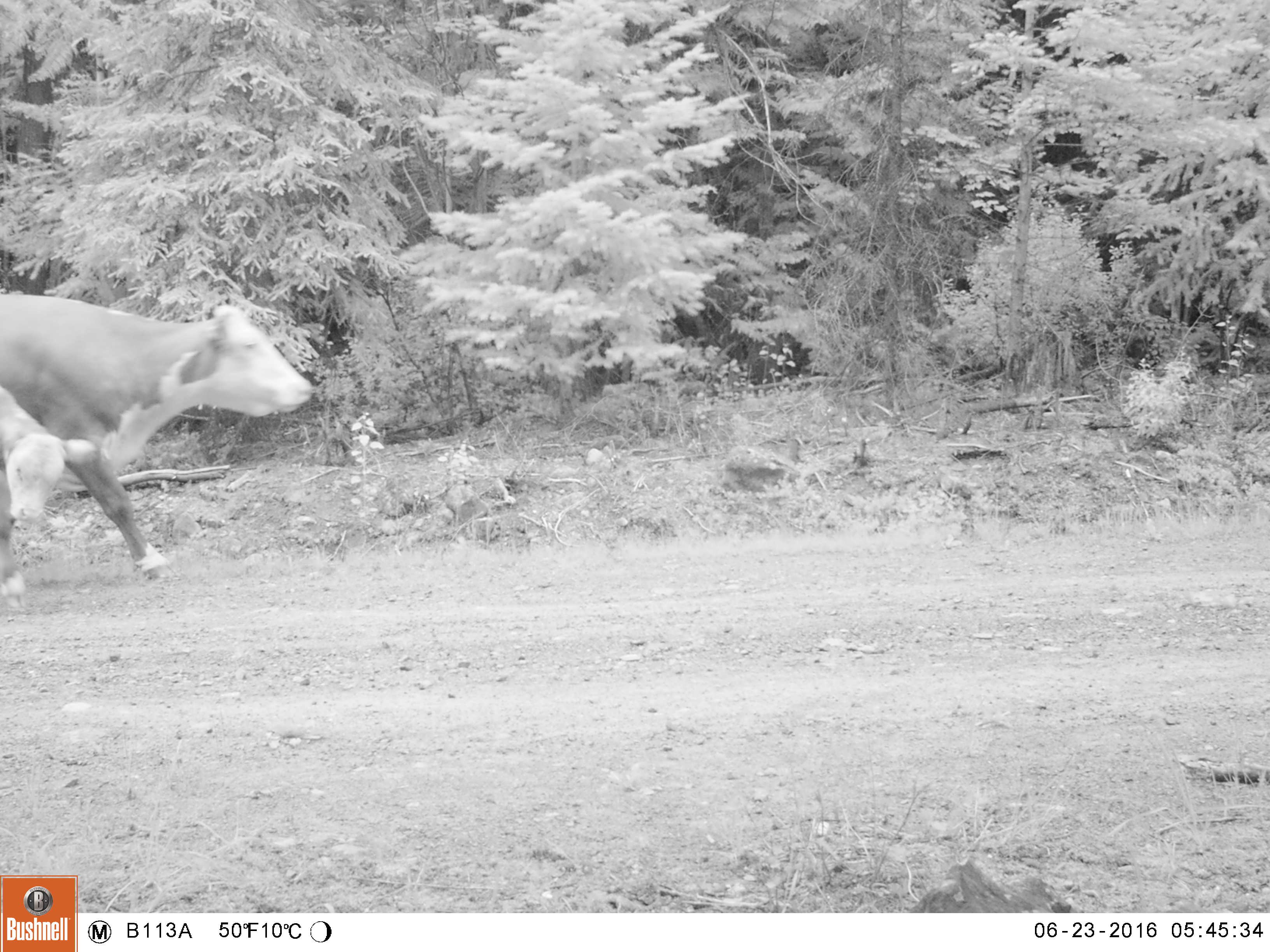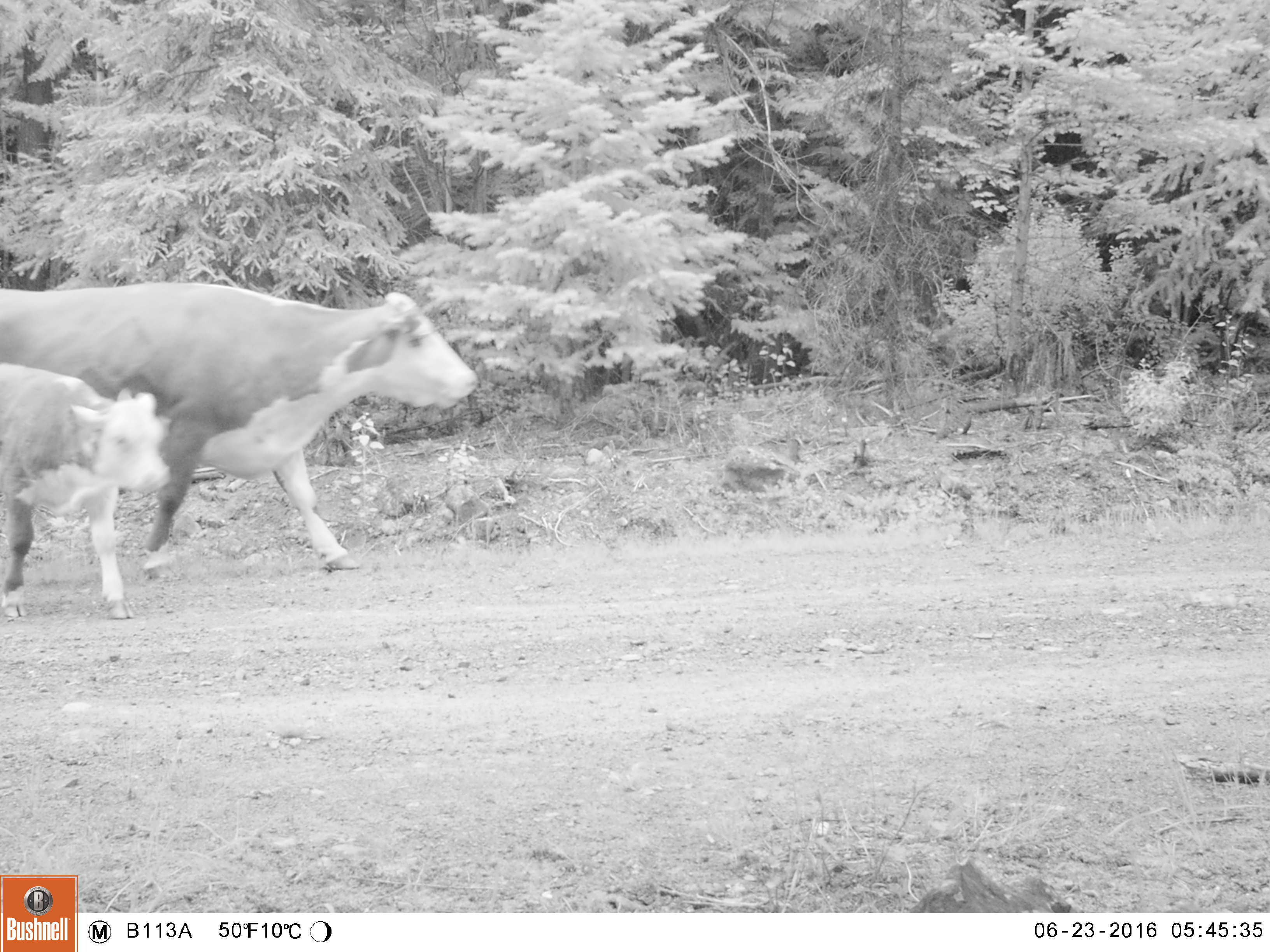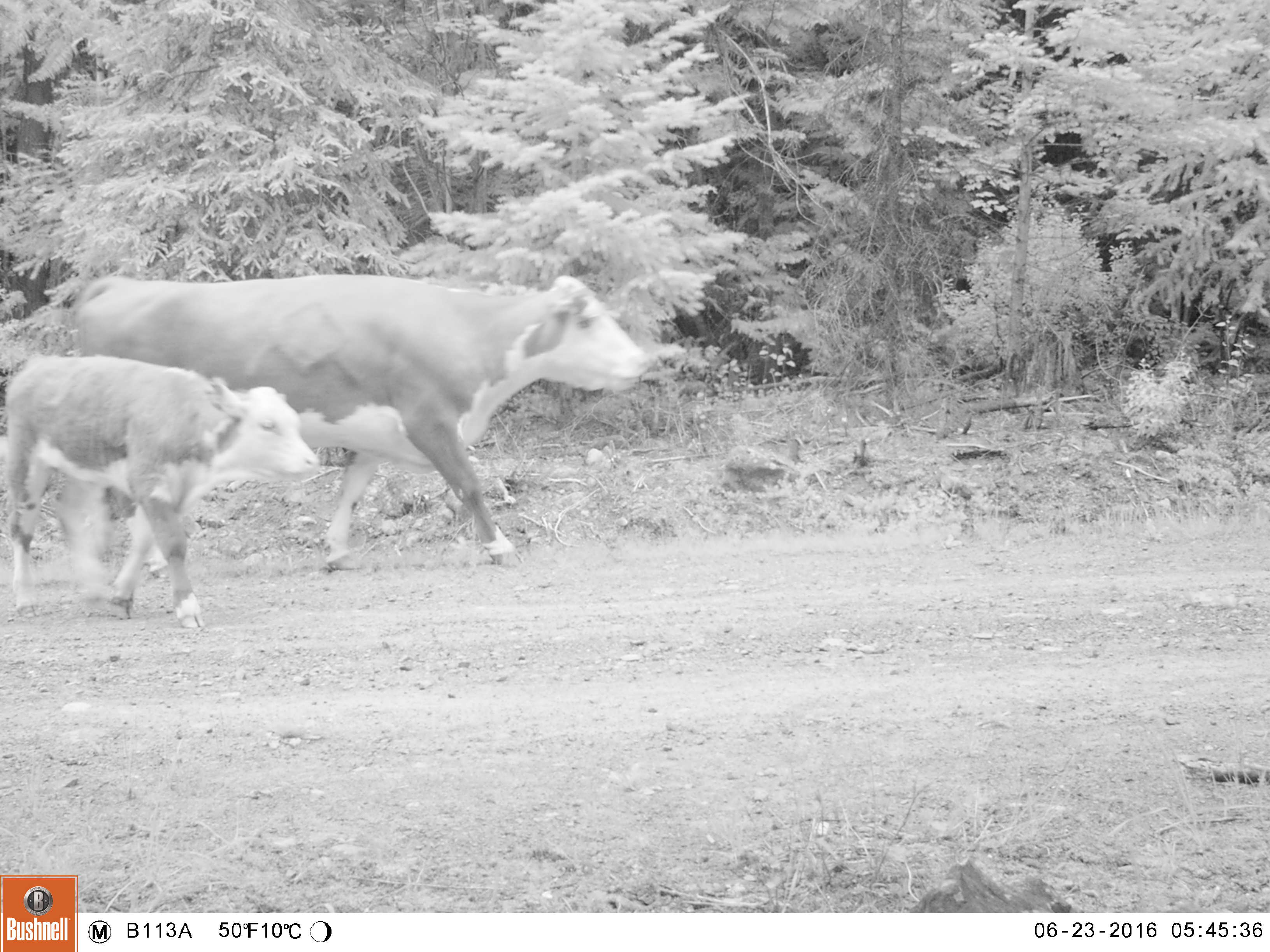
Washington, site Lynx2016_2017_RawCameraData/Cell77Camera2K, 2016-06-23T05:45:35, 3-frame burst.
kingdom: Animalia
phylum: Chordata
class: Mammalia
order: Artiodactyla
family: Bovidae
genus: Bos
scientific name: Bos taurus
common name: domestic cattle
Domestic cattle (Bos taurus). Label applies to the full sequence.